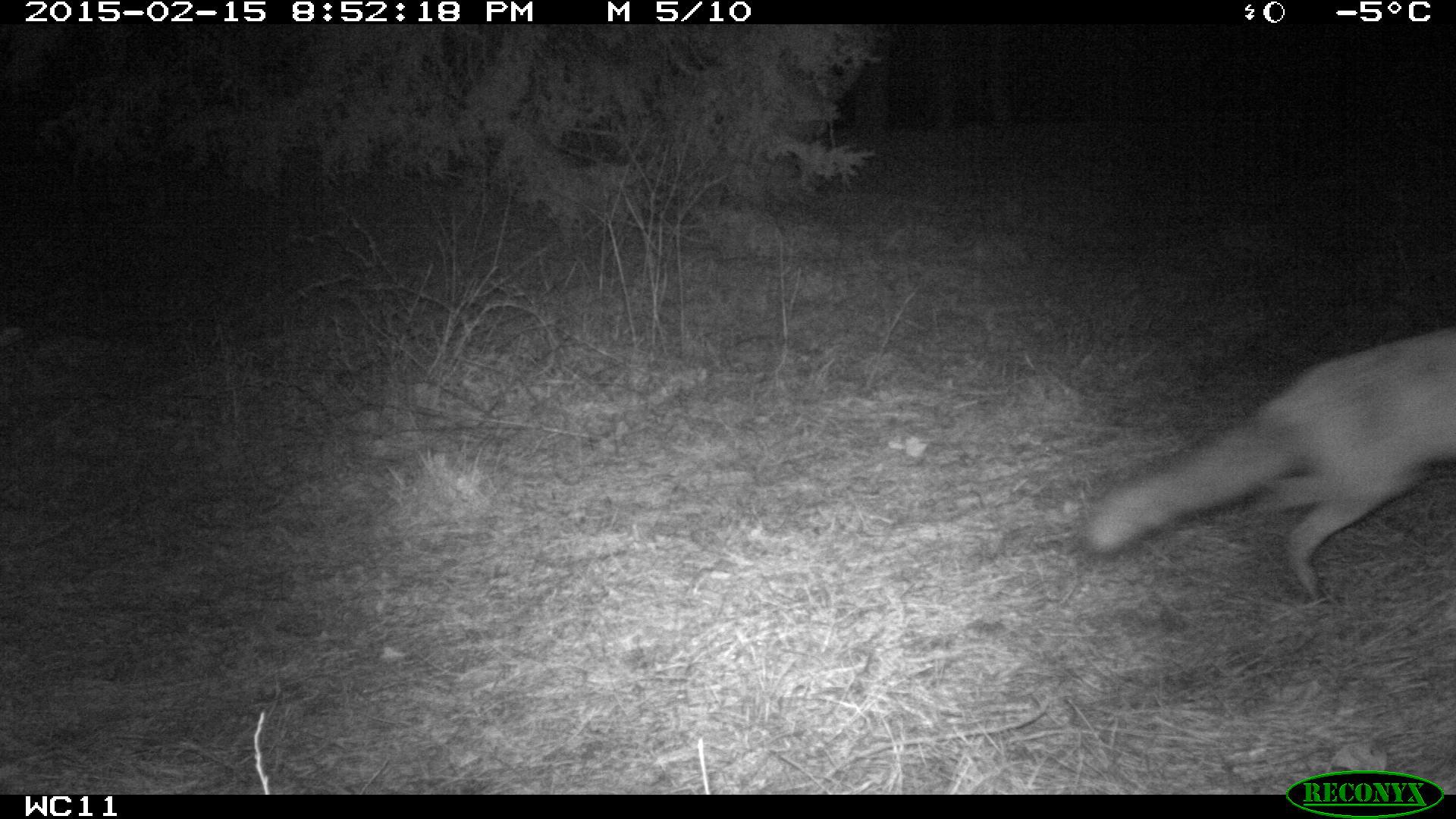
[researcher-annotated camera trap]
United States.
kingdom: Animalia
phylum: Chordata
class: Mammalia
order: Carnivora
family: Canidae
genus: Vulpes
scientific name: Vulpes vulpes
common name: red fox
Red Fox (Vulpes vulpes).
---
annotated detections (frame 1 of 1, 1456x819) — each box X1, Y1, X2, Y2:
Red Fox: 1071, 317, 1454, 599